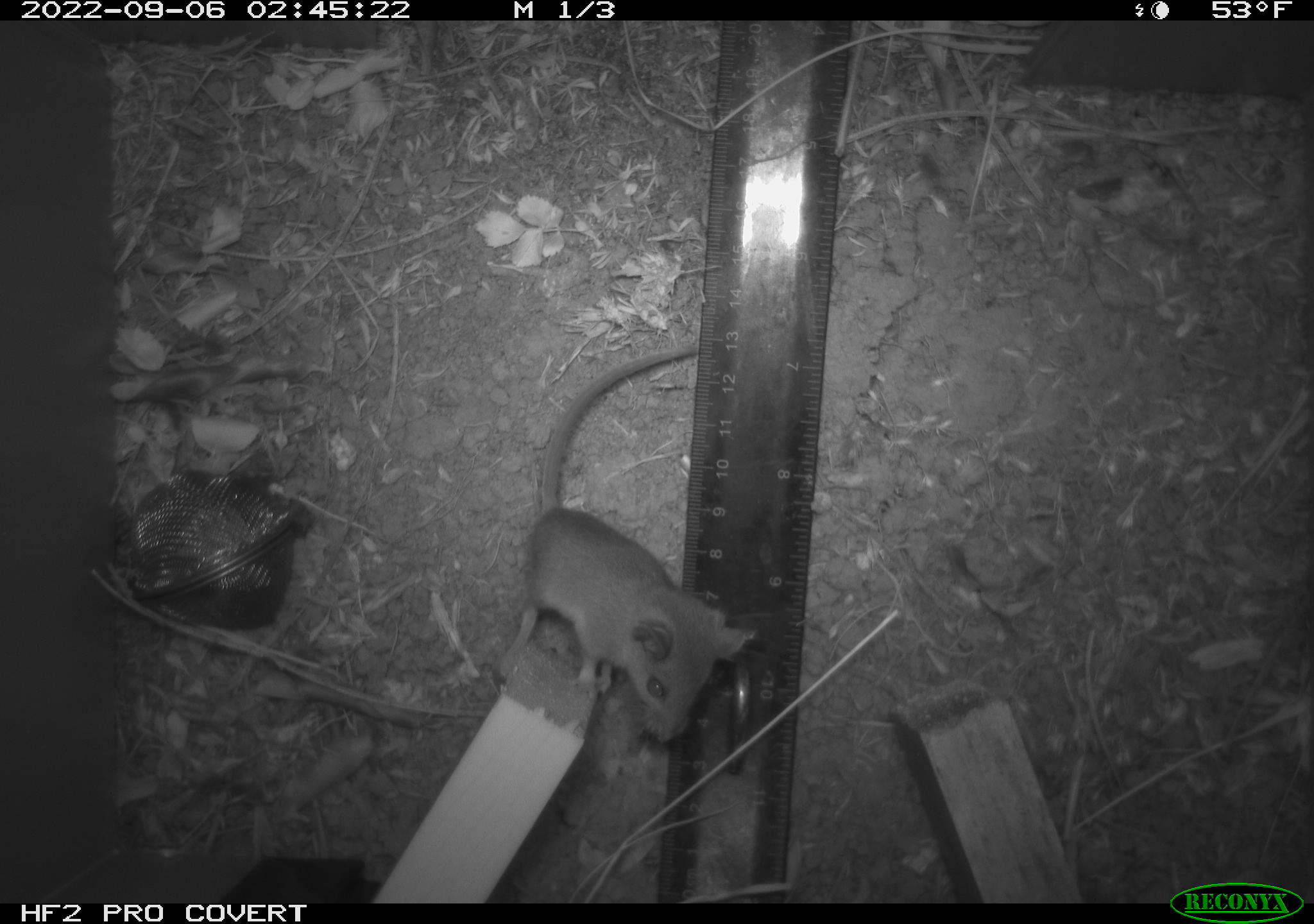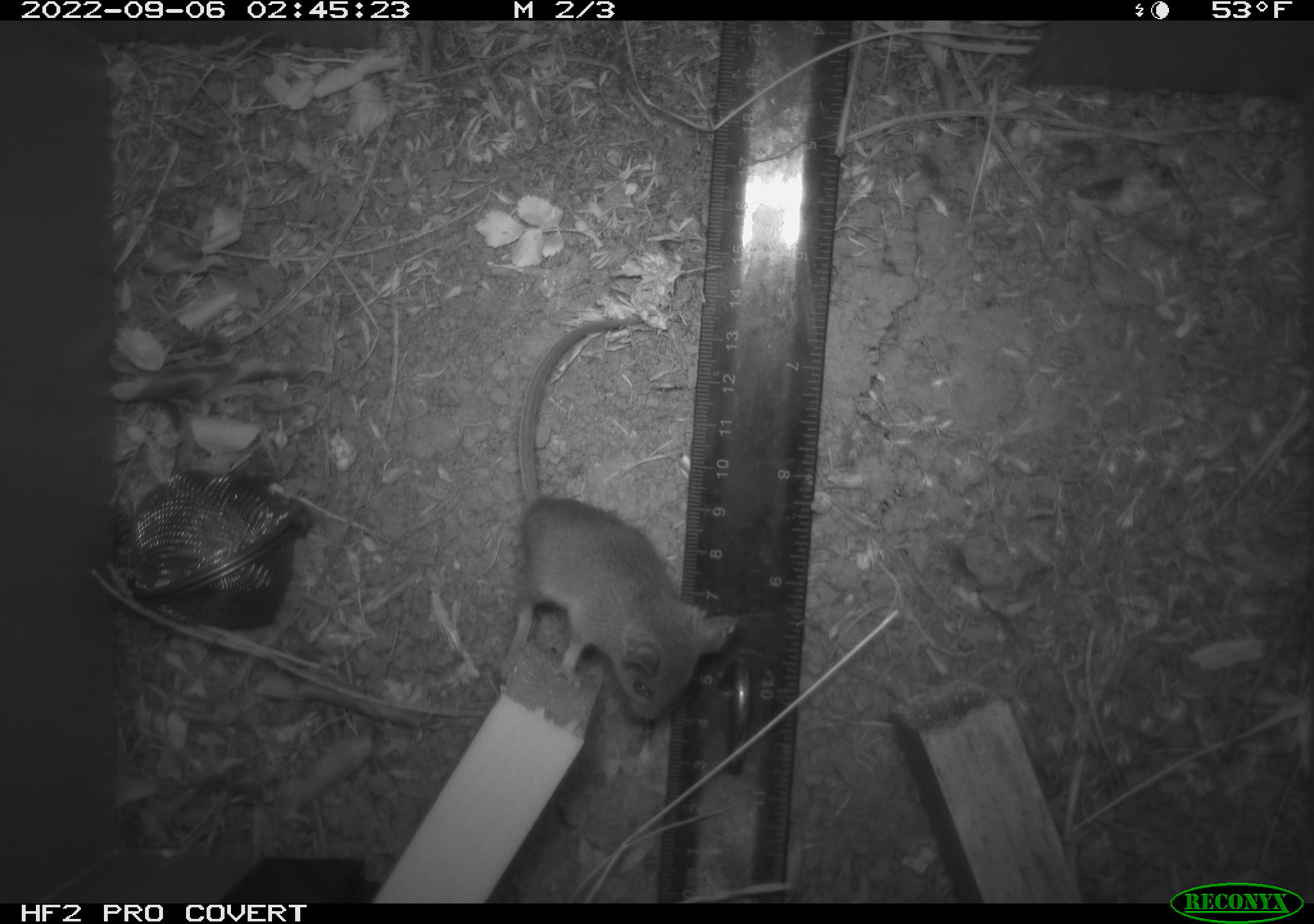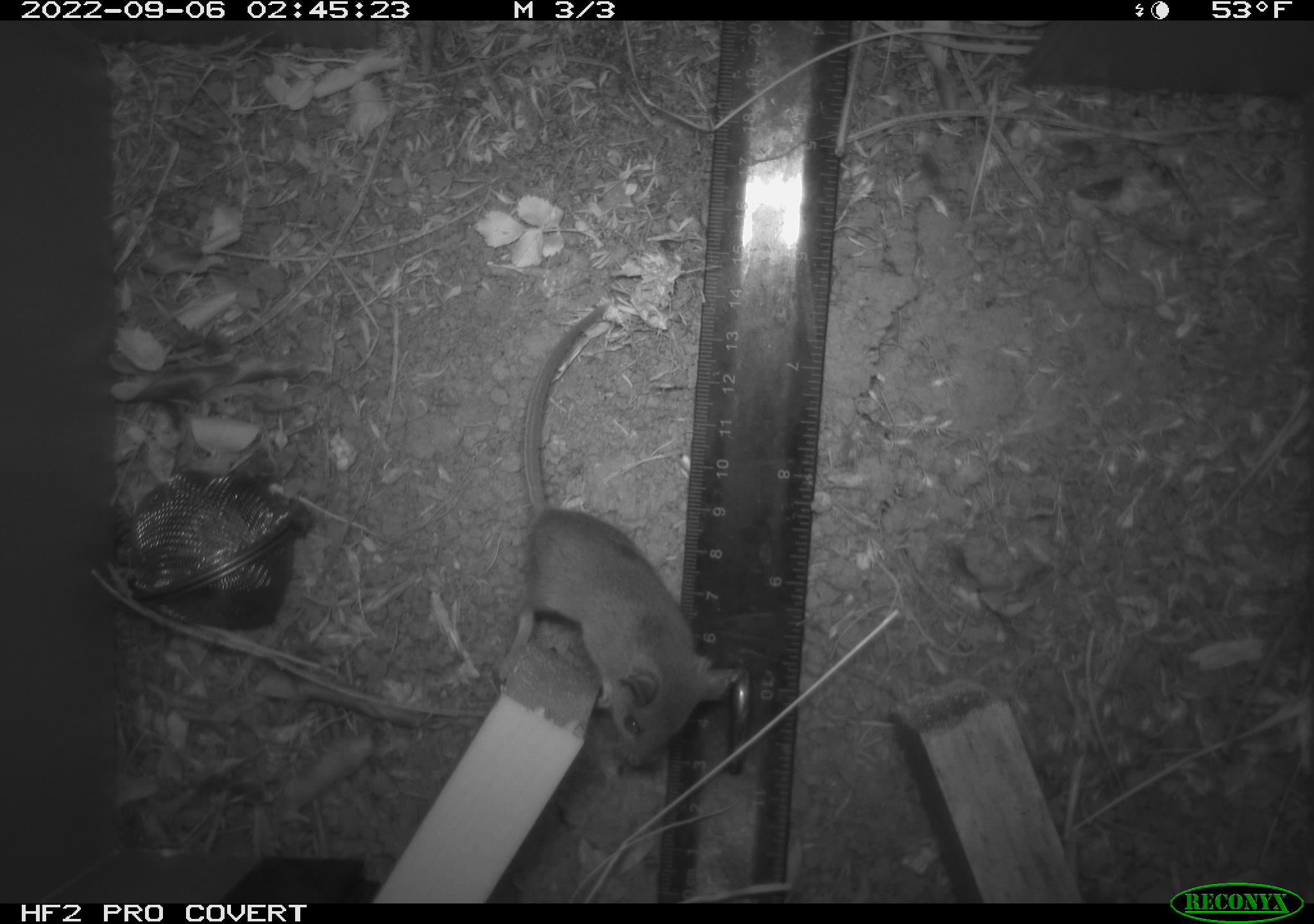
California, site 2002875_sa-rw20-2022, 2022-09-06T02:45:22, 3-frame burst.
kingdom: Animalia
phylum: Chordata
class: Mammalia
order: Rodentia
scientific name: Rodentia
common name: mouse species